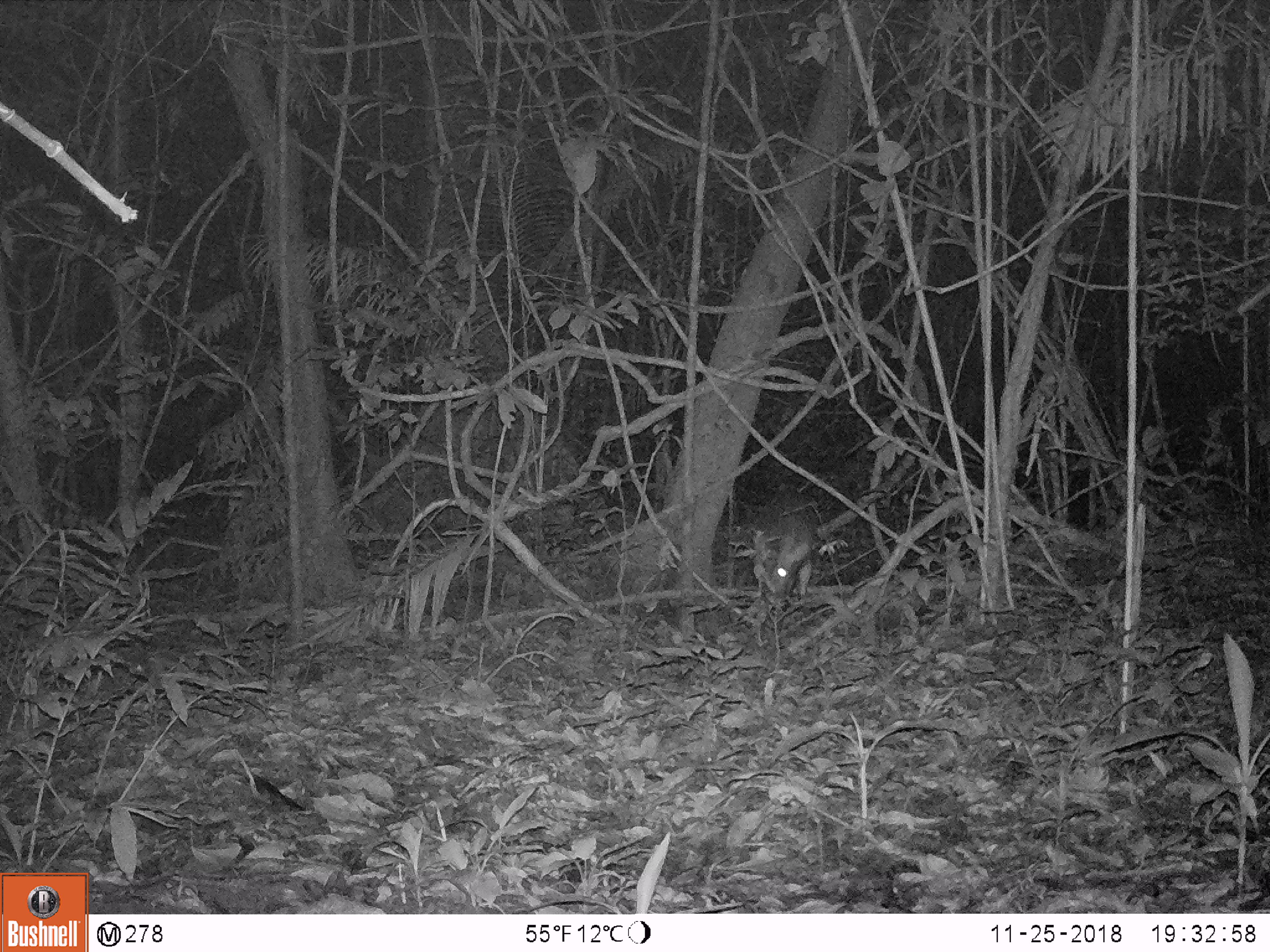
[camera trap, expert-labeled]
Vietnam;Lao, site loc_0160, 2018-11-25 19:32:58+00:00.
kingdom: Animalia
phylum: Chordata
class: Mammalia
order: Artiodactyla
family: Cervidae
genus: Muntiacus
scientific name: Muntiacus vuquangensis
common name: large-antlered muntjac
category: large antlered muntjac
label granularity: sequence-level